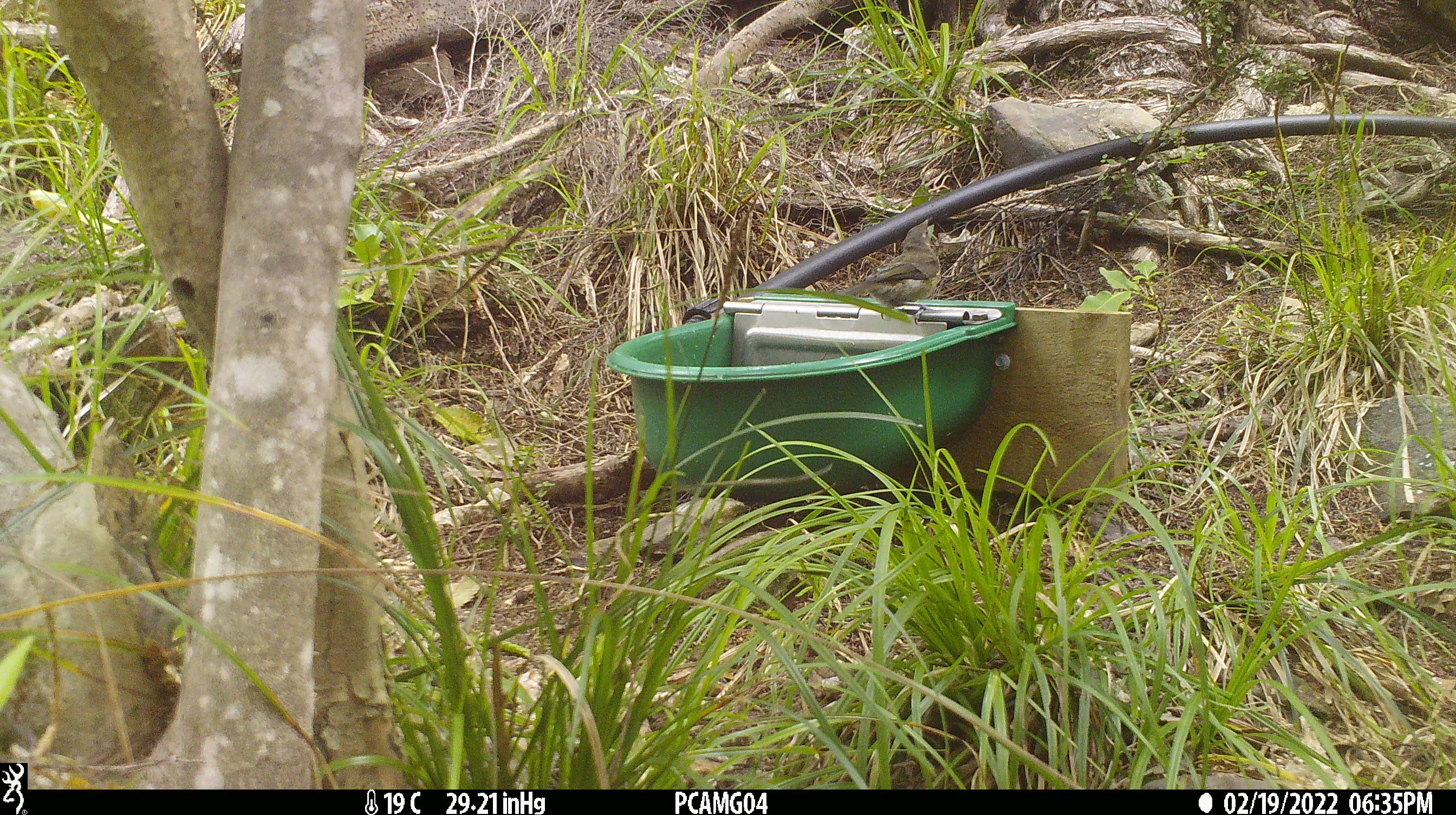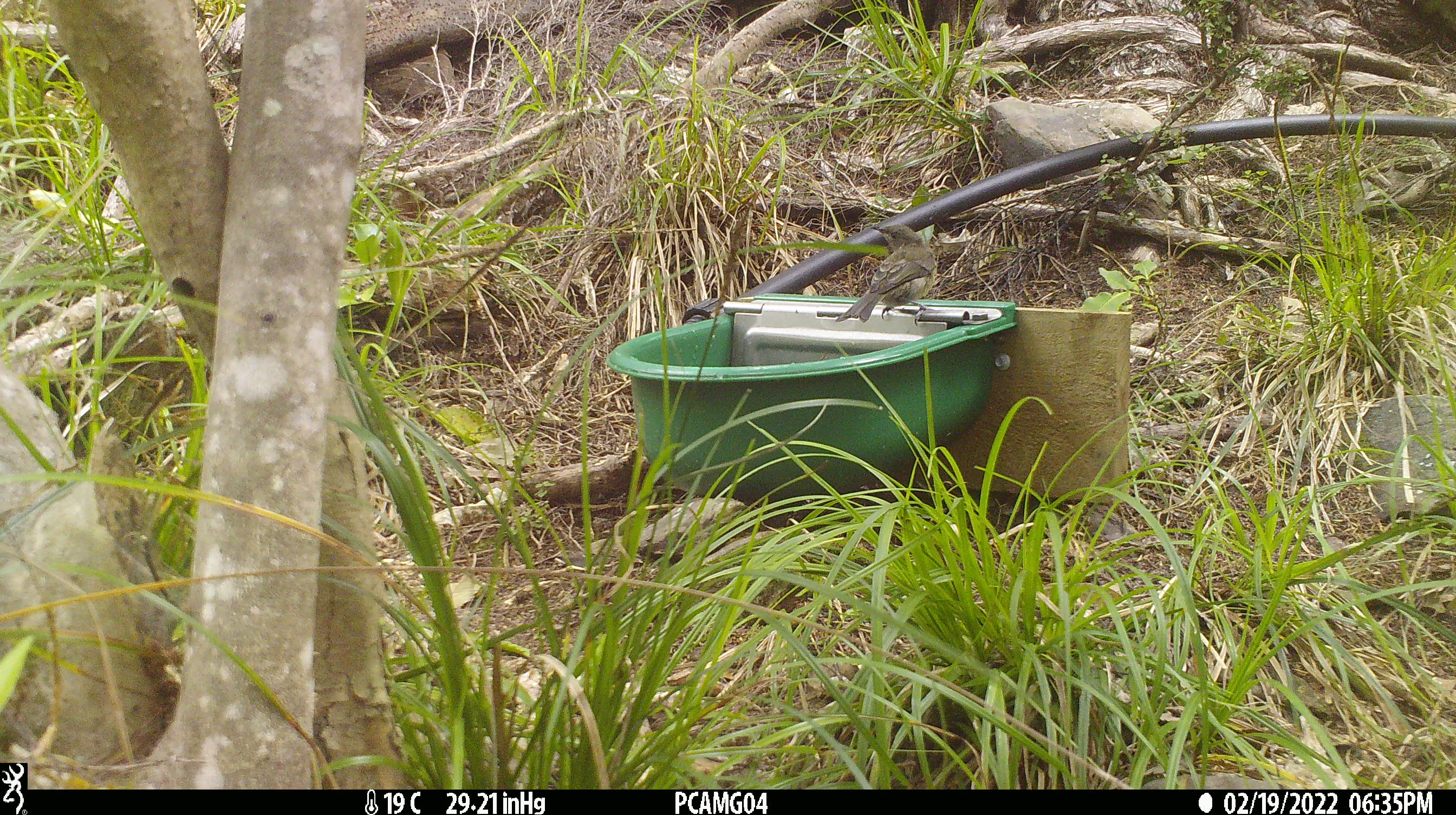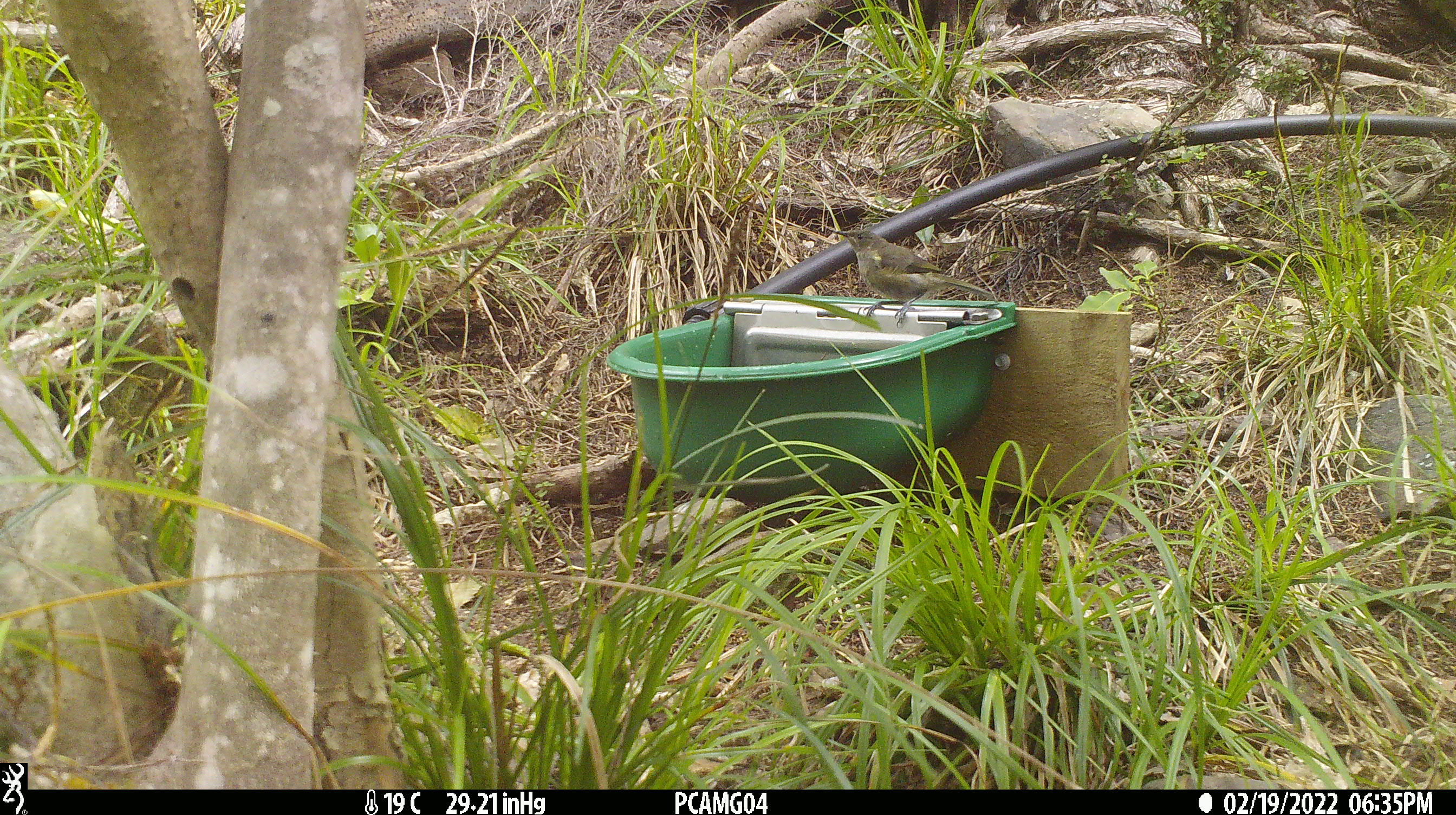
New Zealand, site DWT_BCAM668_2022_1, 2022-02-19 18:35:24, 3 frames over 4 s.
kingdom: Animalia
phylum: Chordata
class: Aves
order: Passeriformes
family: Meliphagidae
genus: Anthornis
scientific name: Anthornis melanura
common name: new zealand bellbird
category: bellbird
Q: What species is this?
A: Bellbird (new zealand bellbird) (Anthornis melanura).